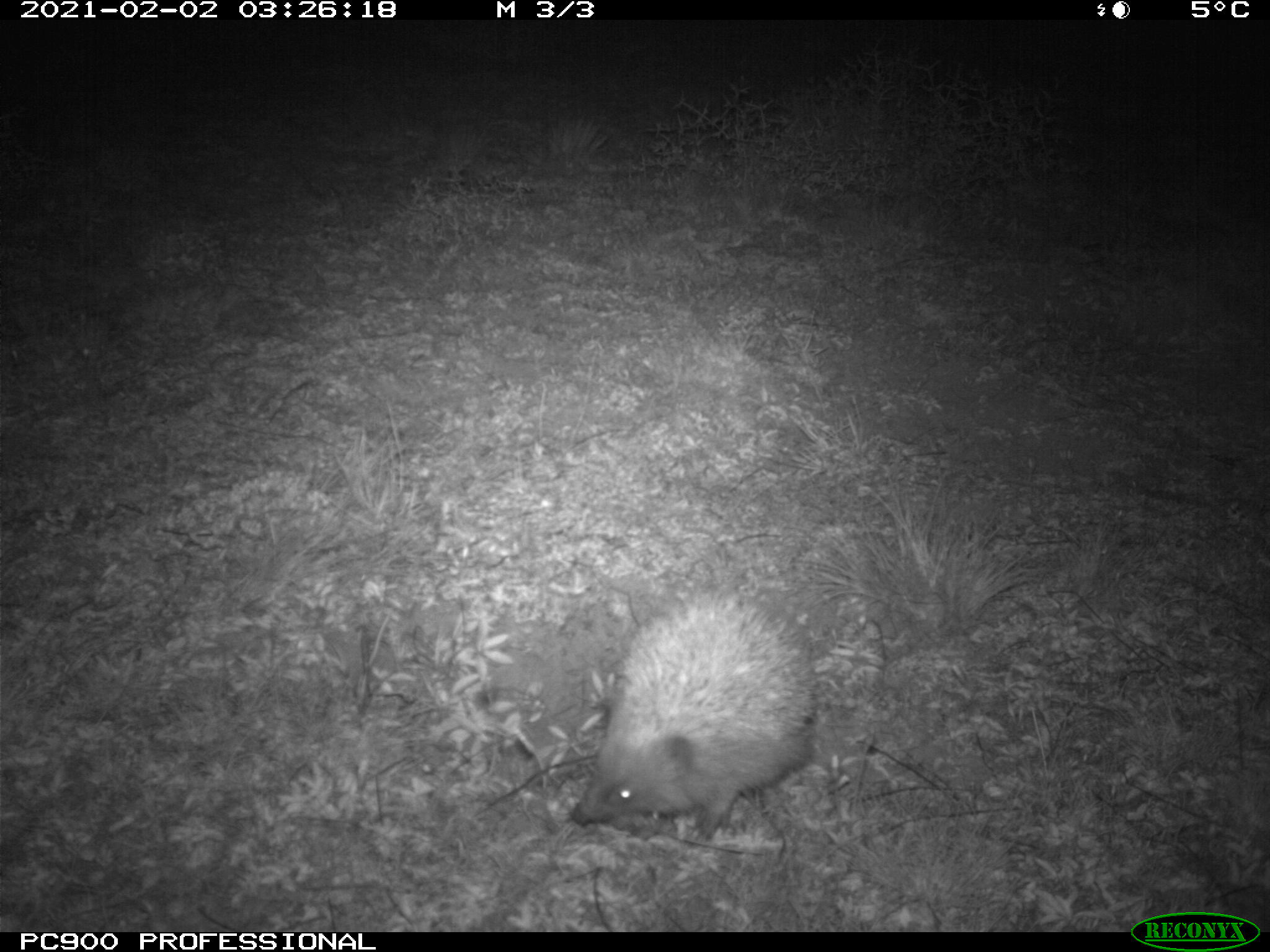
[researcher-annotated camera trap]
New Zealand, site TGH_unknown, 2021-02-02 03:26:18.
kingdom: Animalia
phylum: Chordata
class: Mammalia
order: Eulipotyphla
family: Erinaceidae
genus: Erinaceus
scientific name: Erinaceus europaeus europaeus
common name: european hedgehog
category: hedgehog